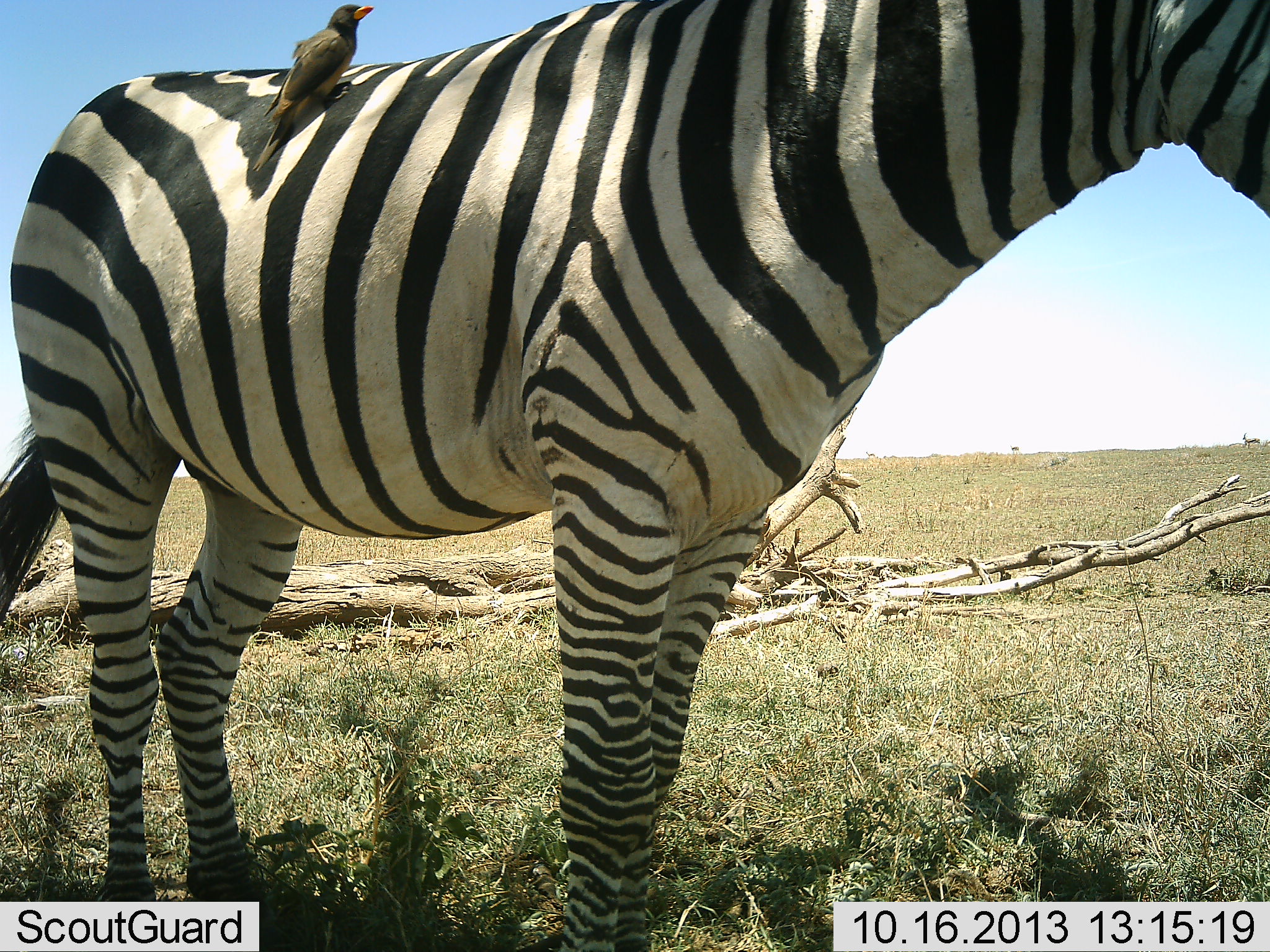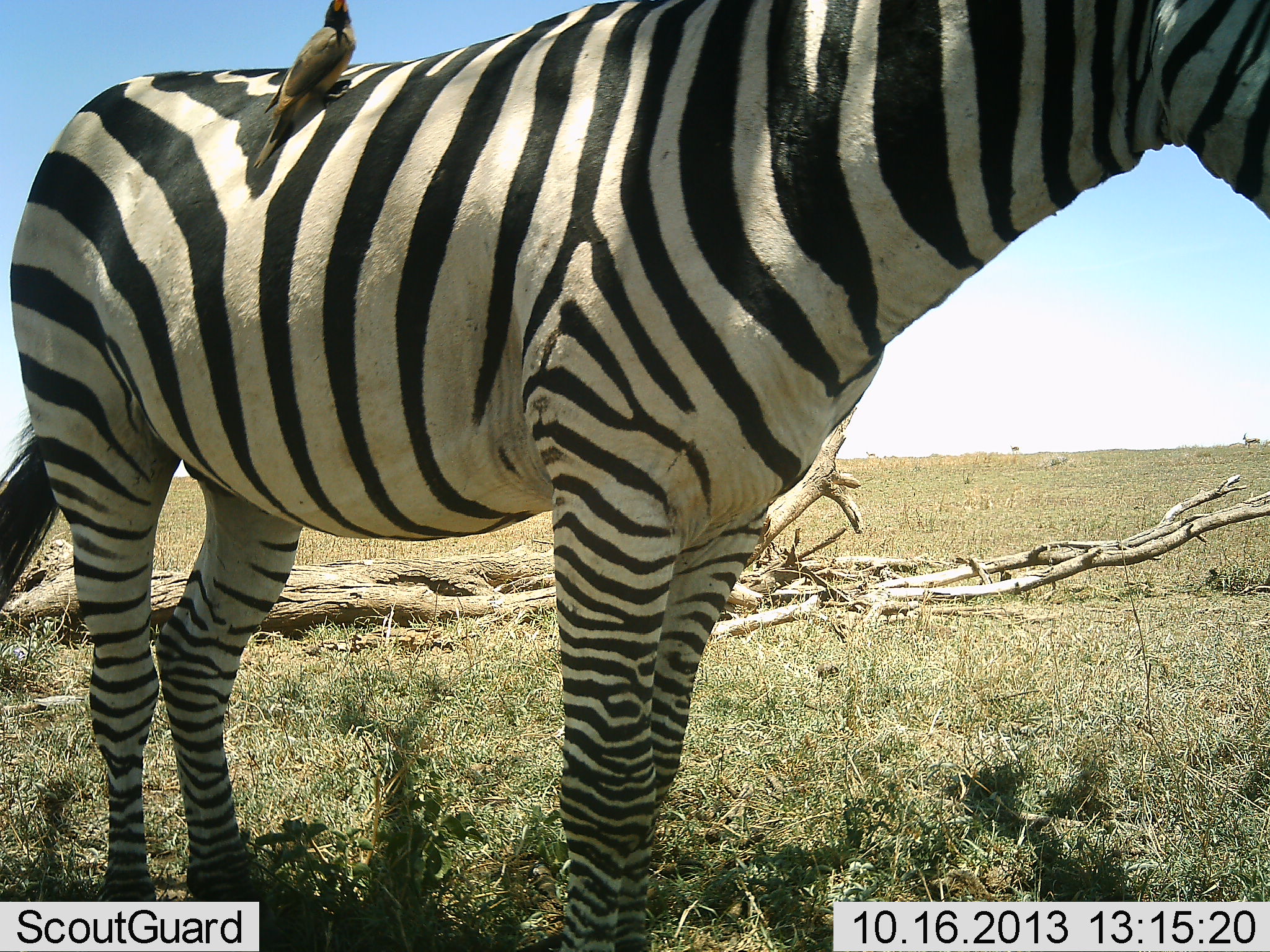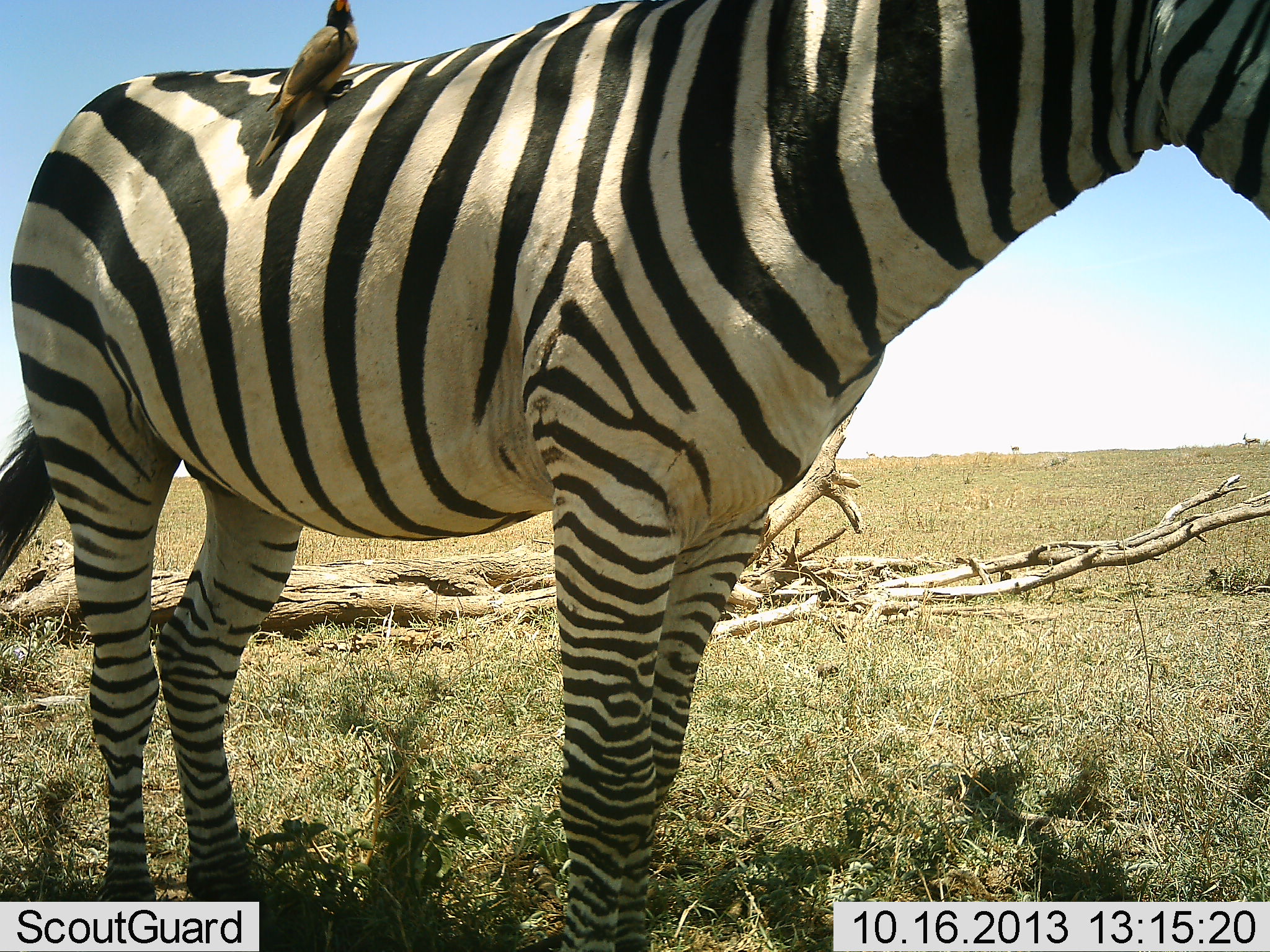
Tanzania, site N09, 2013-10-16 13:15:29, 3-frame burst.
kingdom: Animalia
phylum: Chordata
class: Aves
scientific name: Aves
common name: bird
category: otherbird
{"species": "otherbird (bird) (Aves)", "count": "1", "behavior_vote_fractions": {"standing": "80%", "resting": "20%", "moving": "0%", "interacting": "30%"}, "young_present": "0%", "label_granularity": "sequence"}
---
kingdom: Animalia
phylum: Chordata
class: Mammalia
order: Perissodactyla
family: Equidae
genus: Equus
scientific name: Equus quagga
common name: plains zebra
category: zebra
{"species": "zebra (plains zebra) (Equus quagga)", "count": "1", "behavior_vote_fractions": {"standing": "100%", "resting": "0%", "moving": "0%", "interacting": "0%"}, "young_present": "0%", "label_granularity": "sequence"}